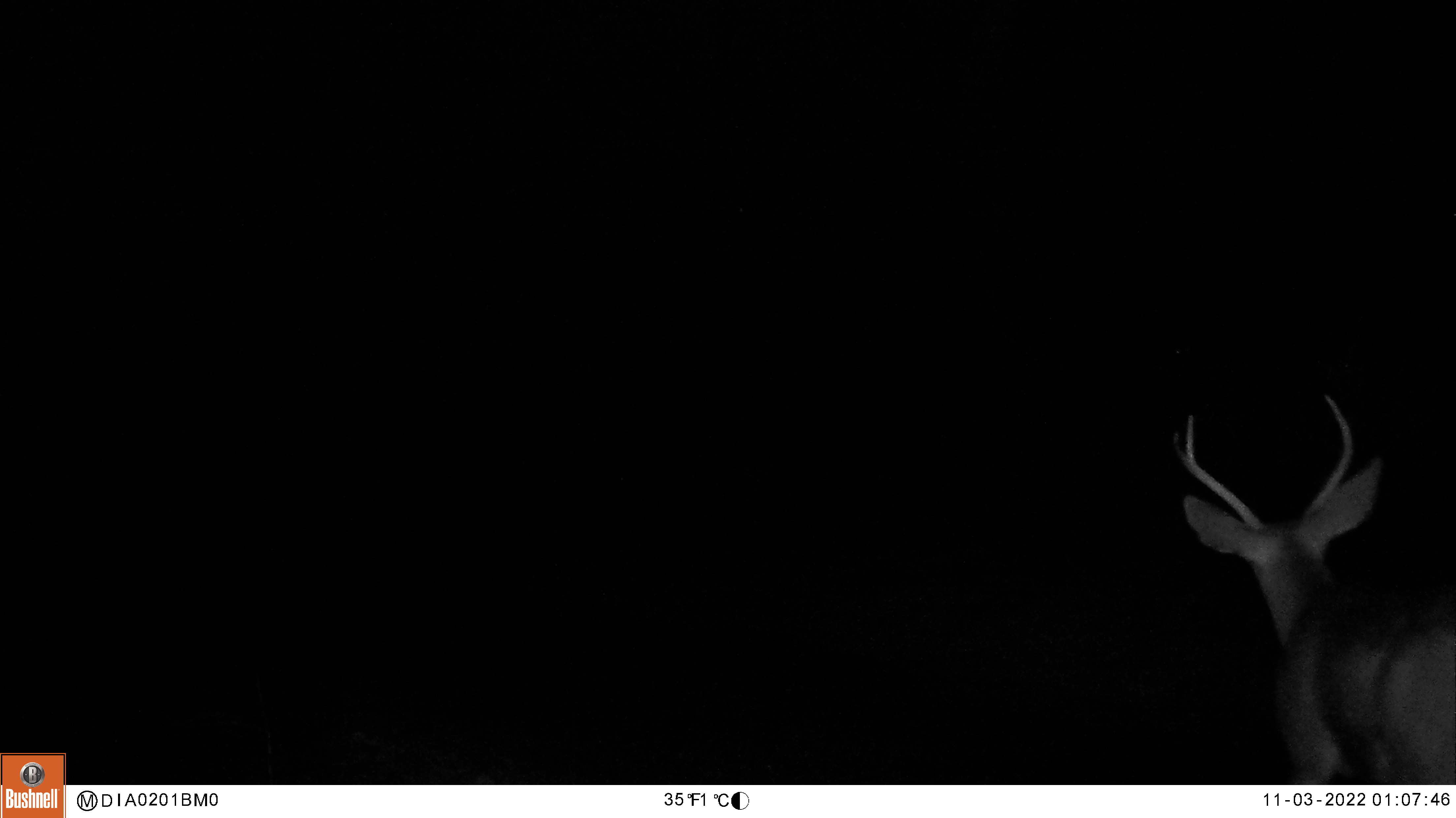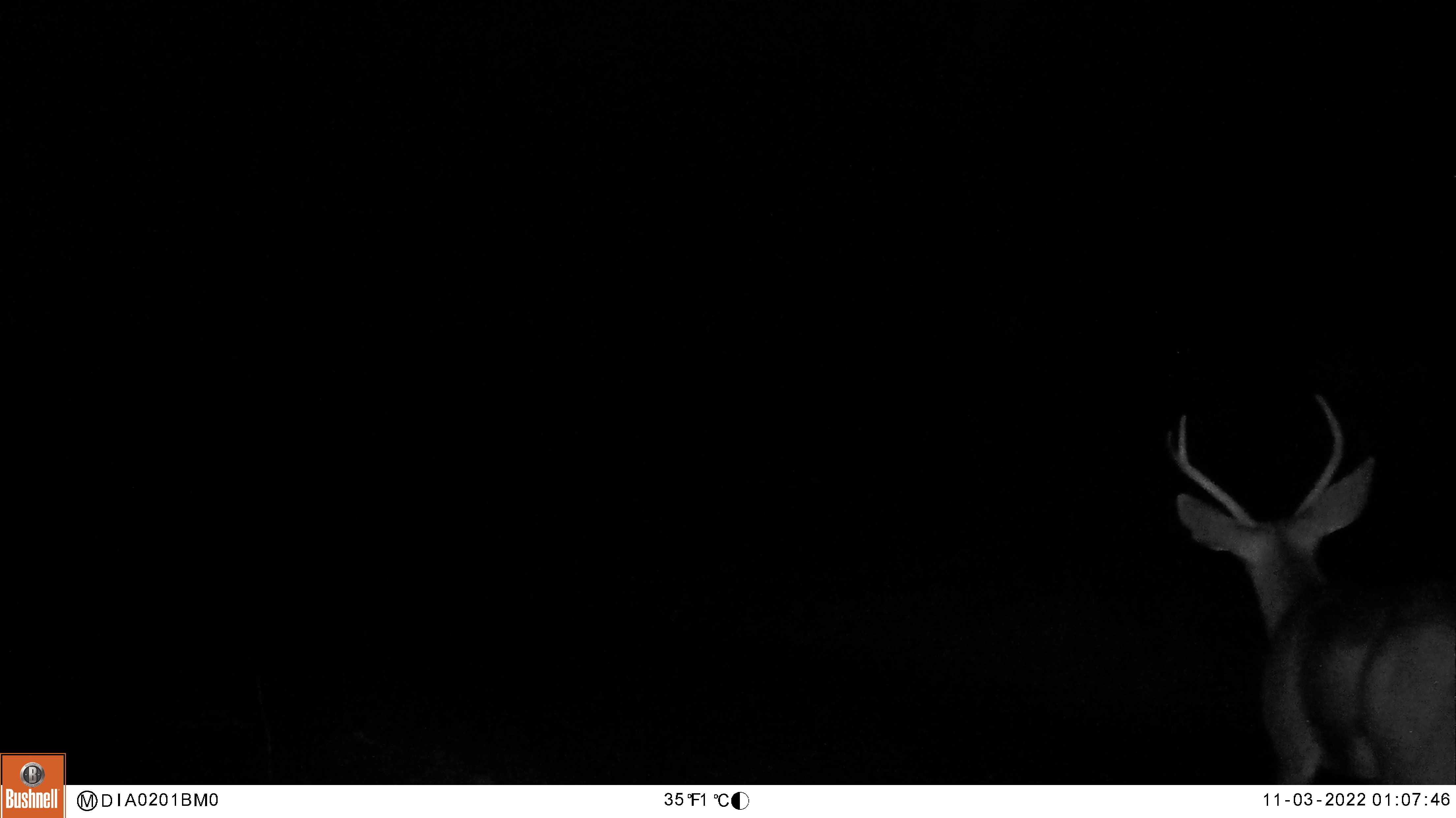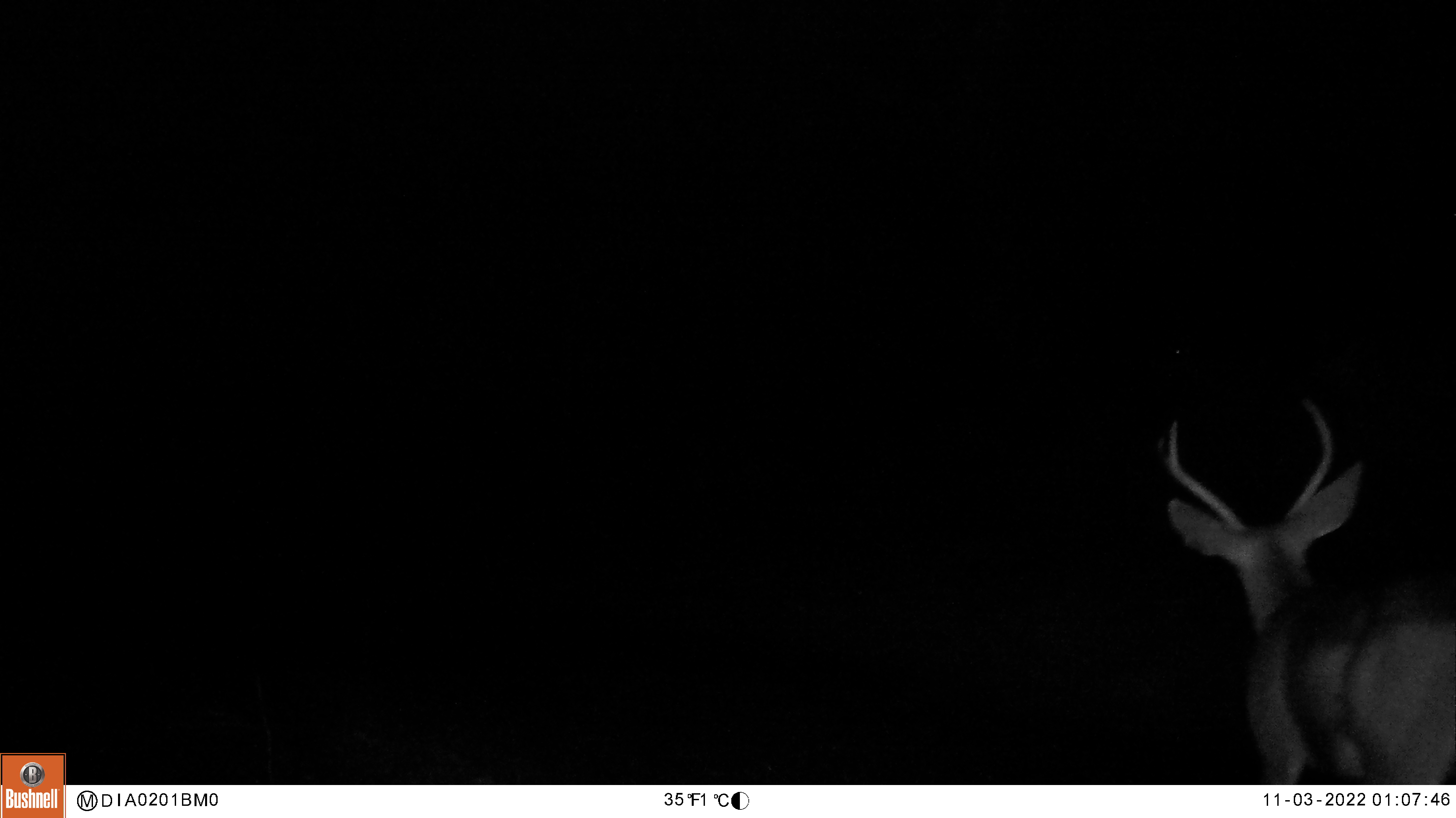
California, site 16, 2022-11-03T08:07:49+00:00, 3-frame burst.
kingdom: Animalia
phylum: Chordata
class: Mammalia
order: Artiodactyla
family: Cervidae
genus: Odocoileus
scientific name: Odocoileus hemionus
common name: mule deer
Mule deer (Odocoileus hemionus).